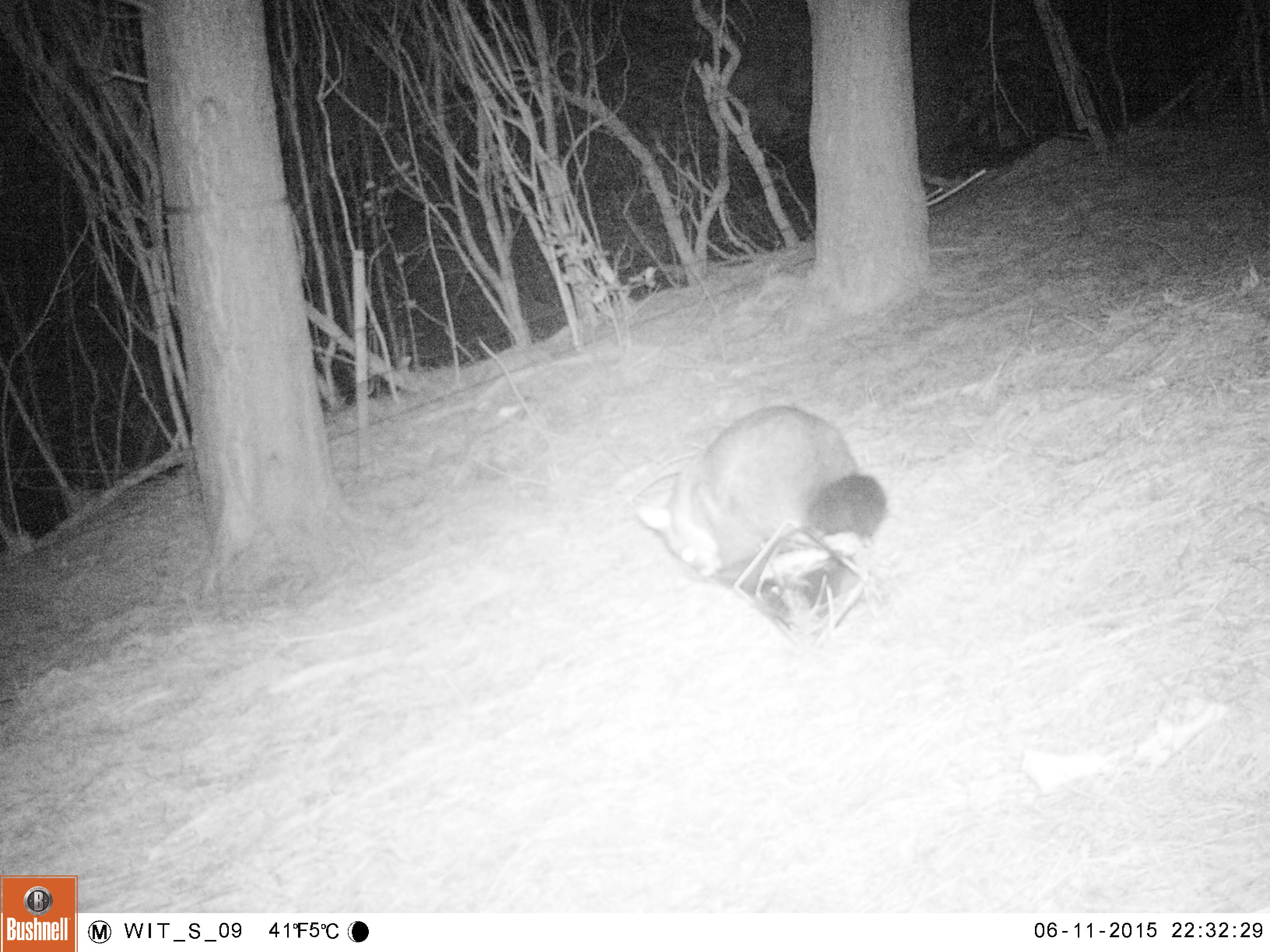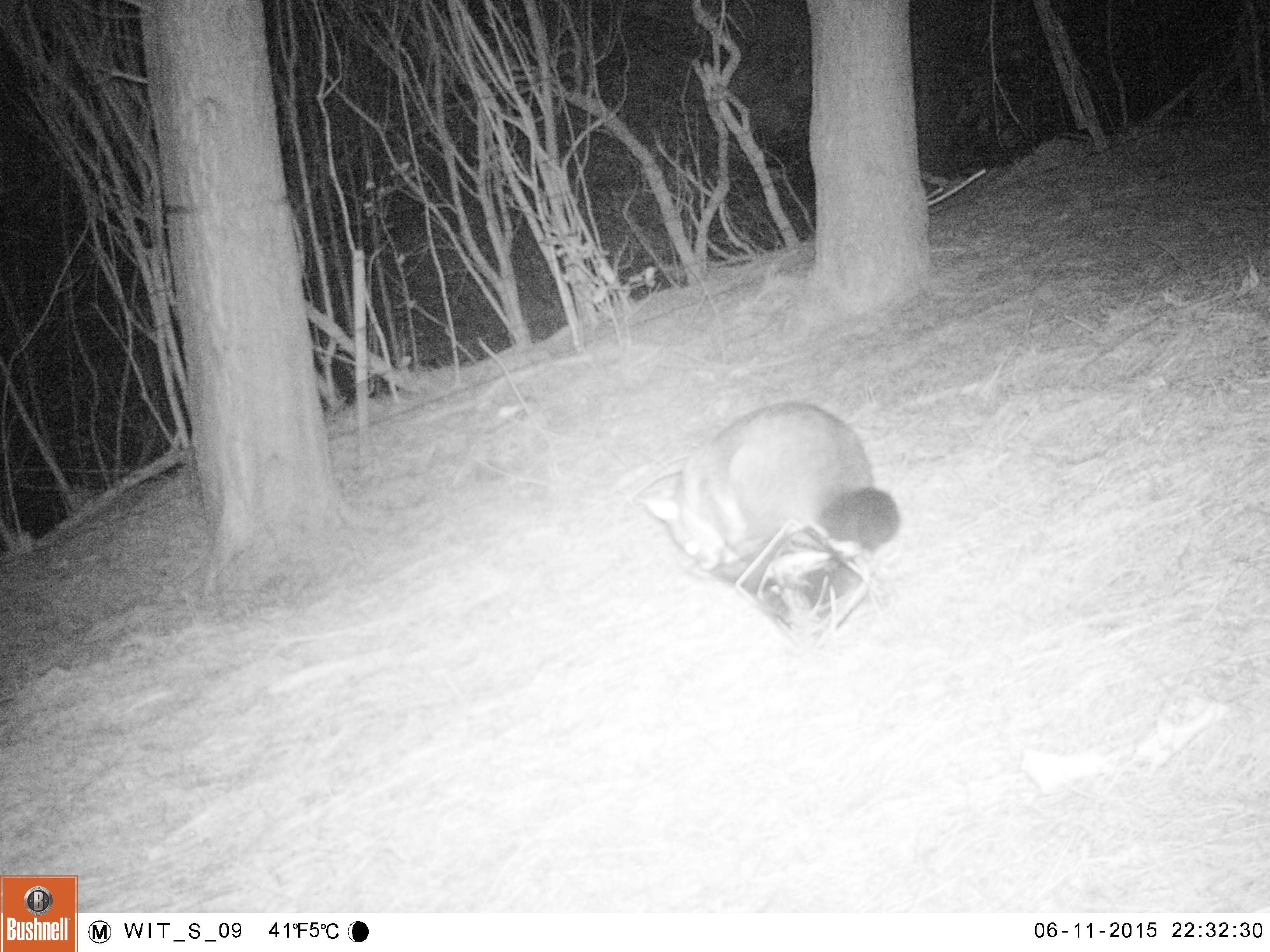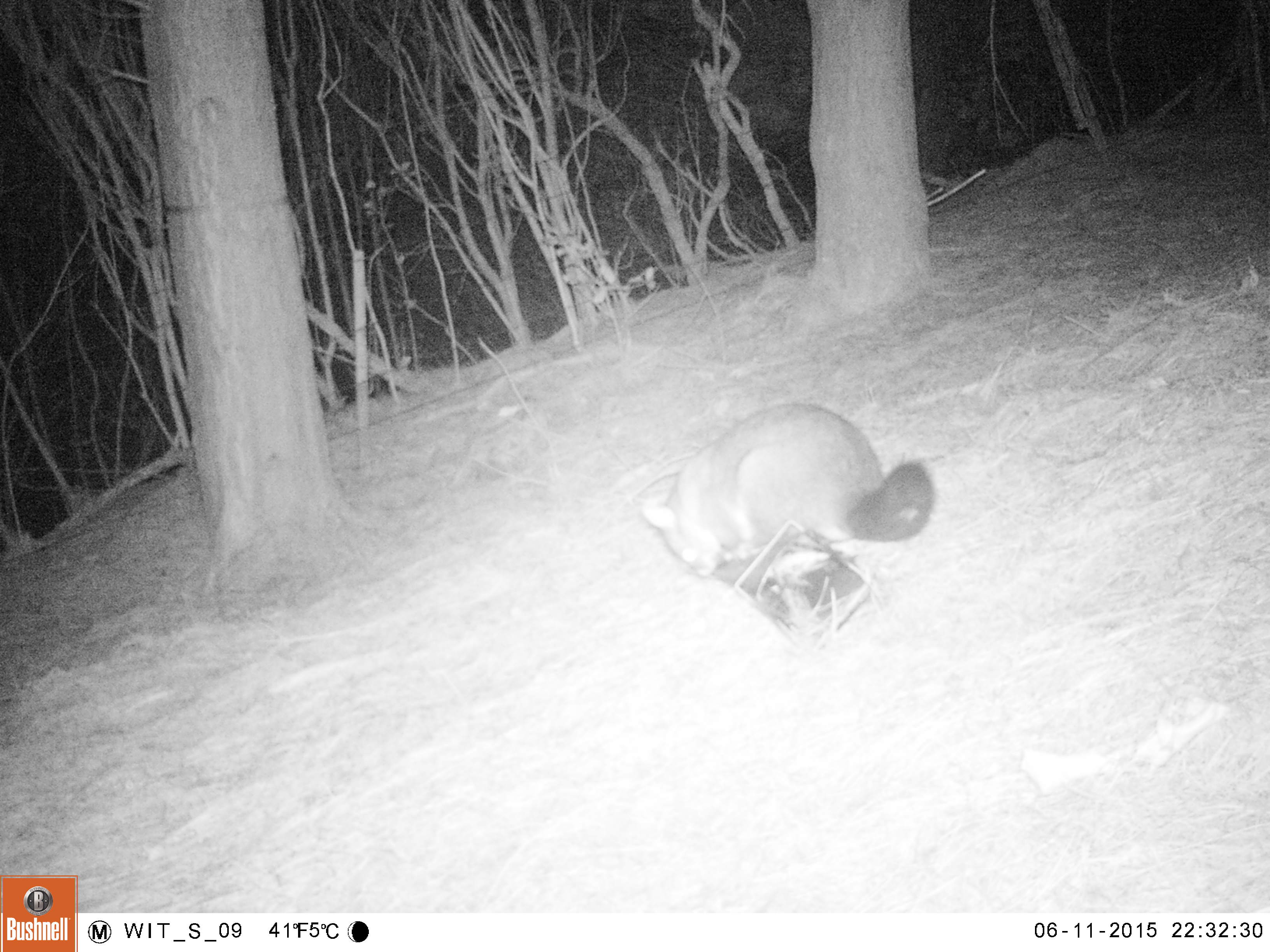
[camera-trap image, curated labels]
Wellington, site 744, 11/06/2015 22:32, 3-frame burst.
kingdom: Animalia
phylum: Chordata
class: Mammalia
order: Didelphimorphia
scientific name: Didelphimorphia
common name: possum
Possum (Didelphimorphia).